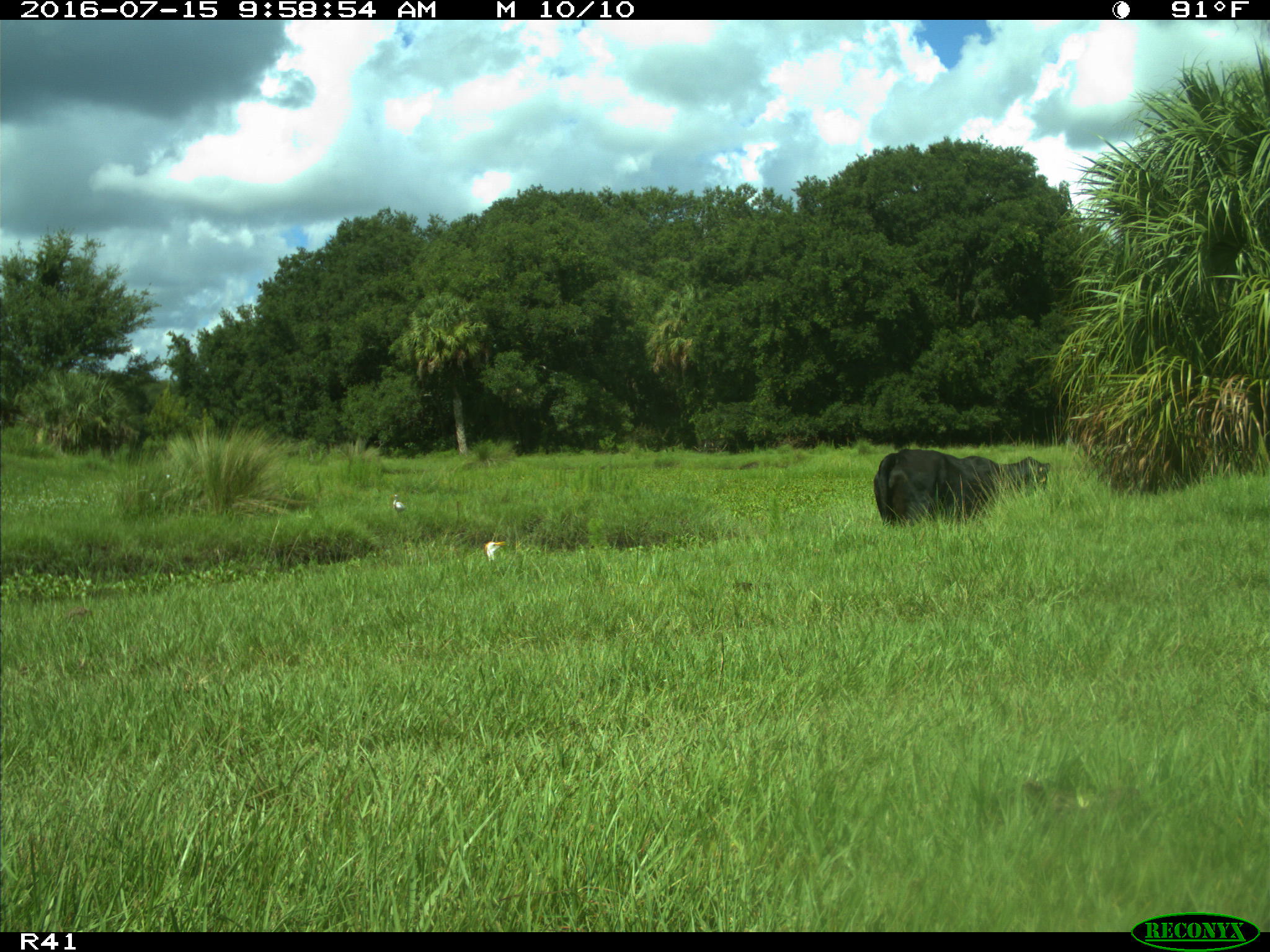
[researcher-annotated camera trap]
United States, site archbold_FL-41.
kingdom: Animalia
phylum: Chordata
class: Mammalia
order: Artiodactyla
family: Bovidae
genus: Bos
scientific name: Bos taurus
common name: domestic cow